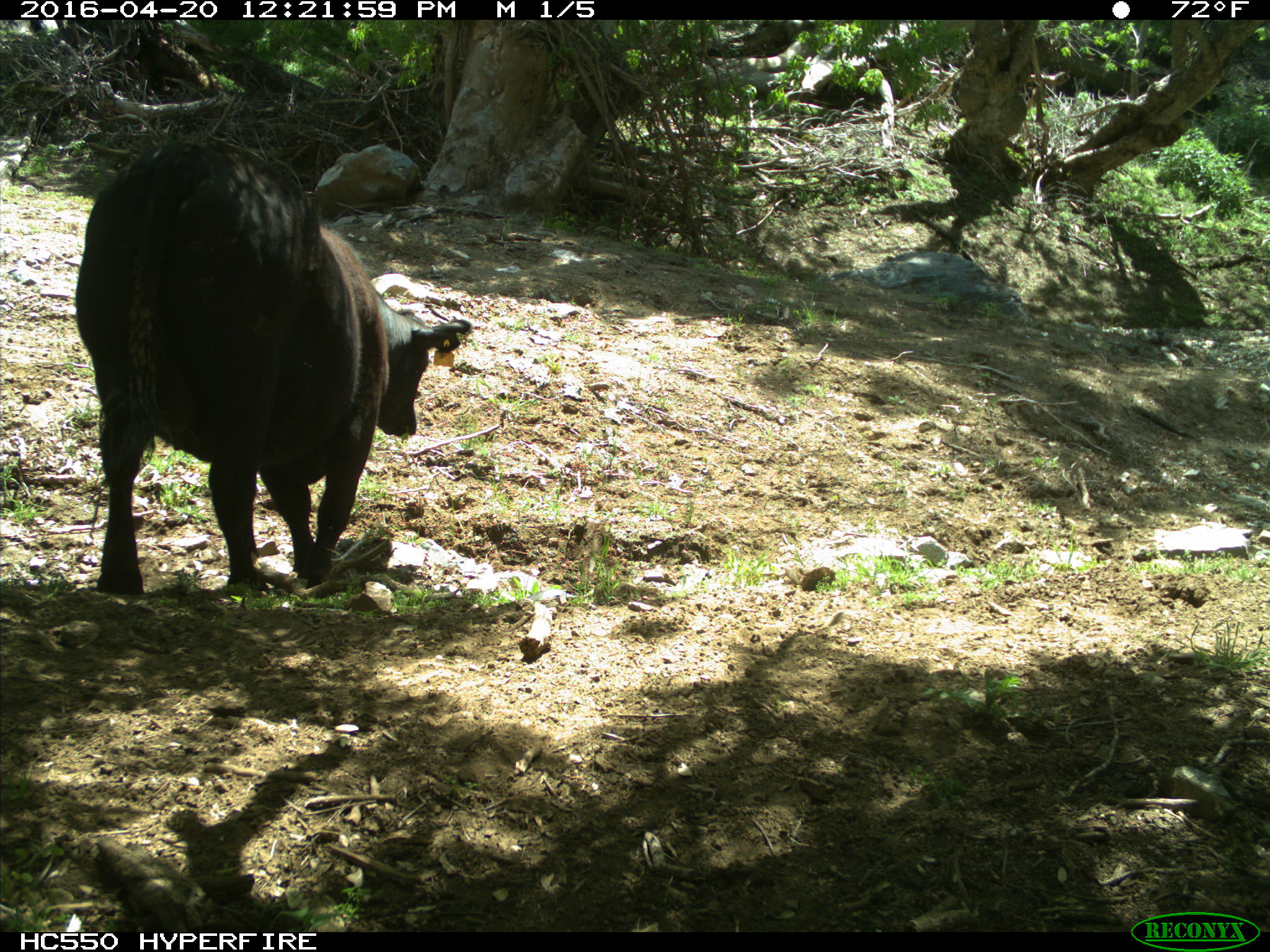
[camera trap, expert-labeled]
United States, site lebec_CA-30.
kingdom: Animalia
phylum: Chordata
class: Mammalia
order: Artiodactyla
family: Bovidae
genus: Bos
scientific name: Bos taurus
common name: domestic cow